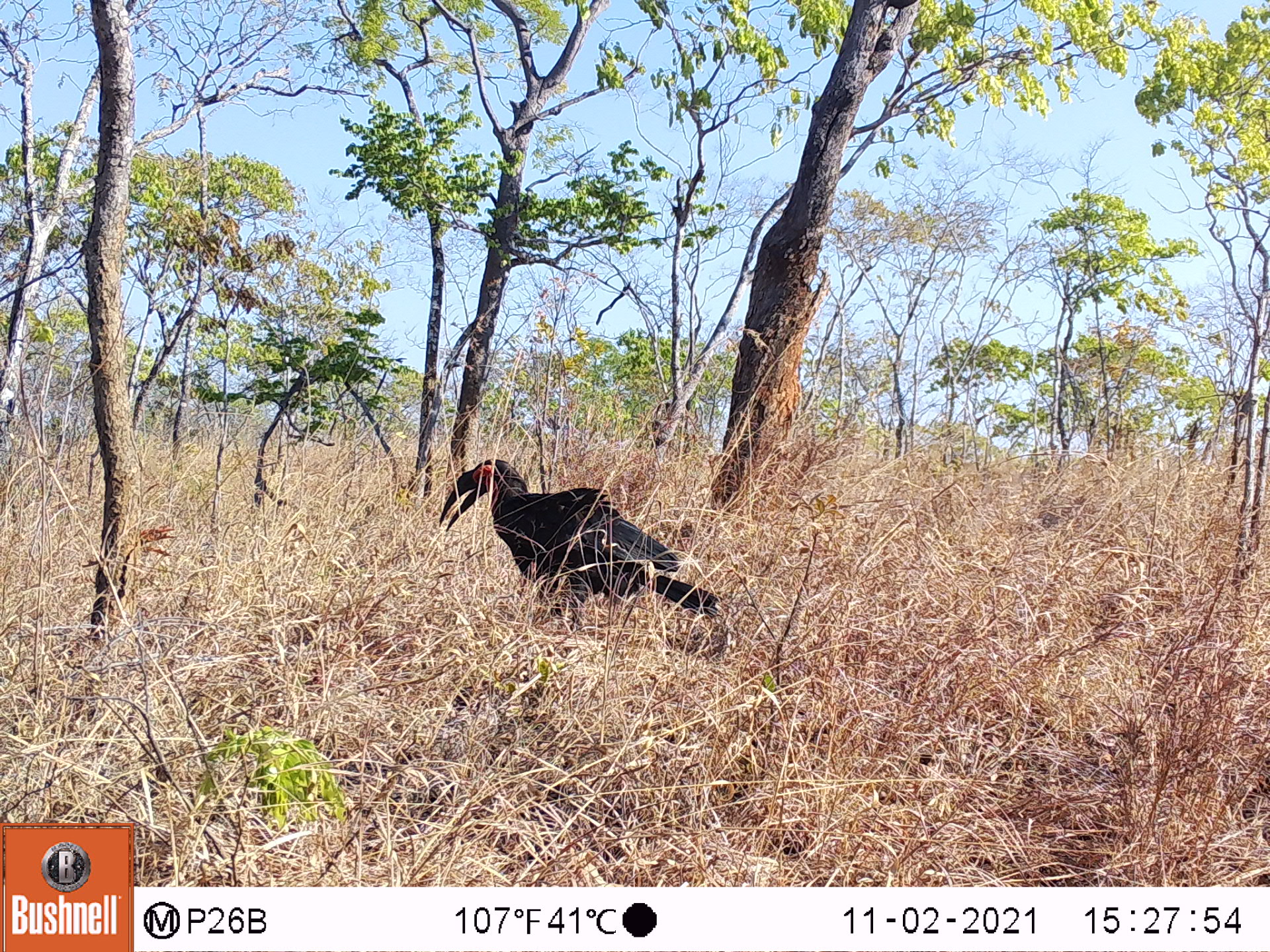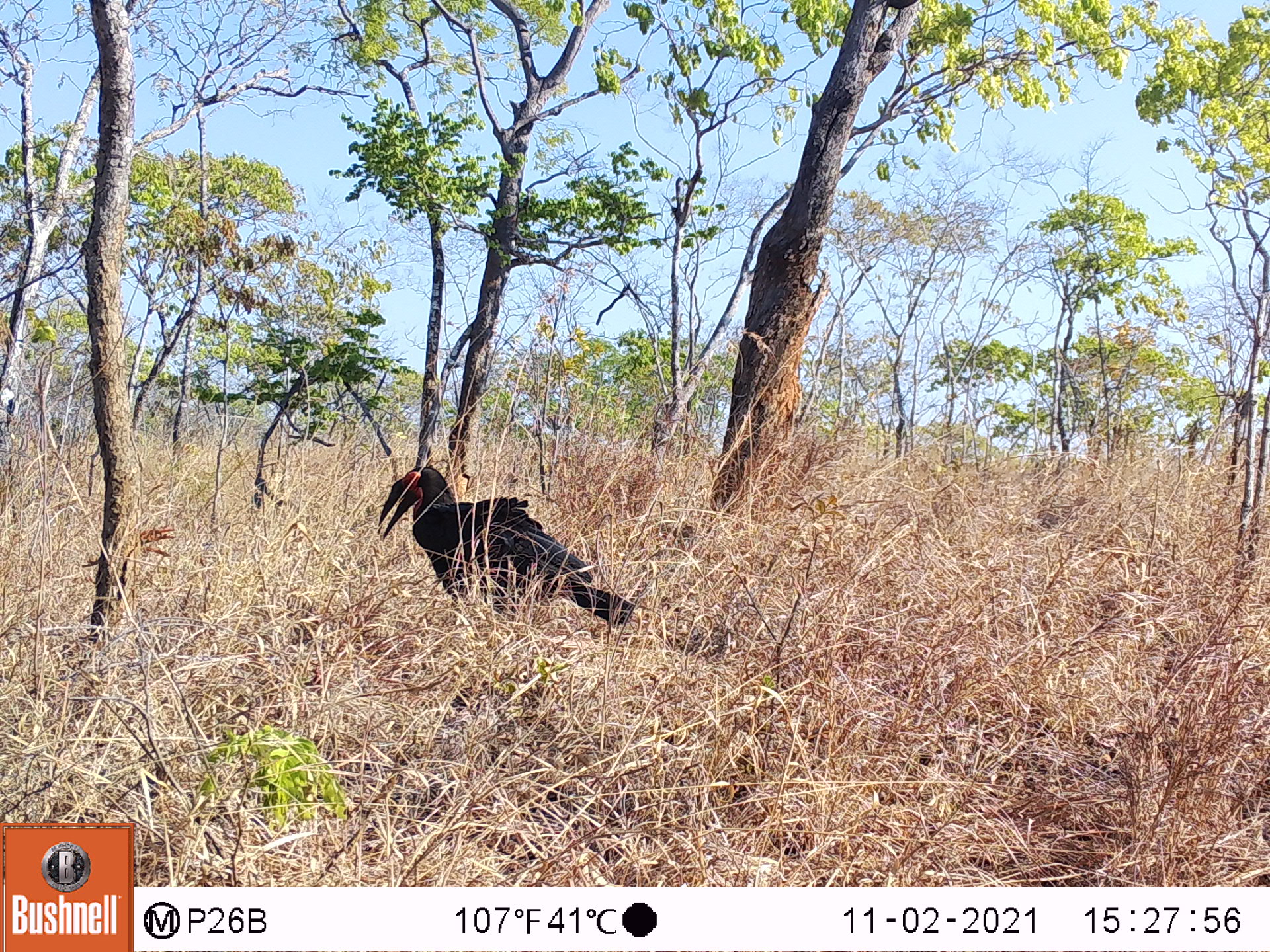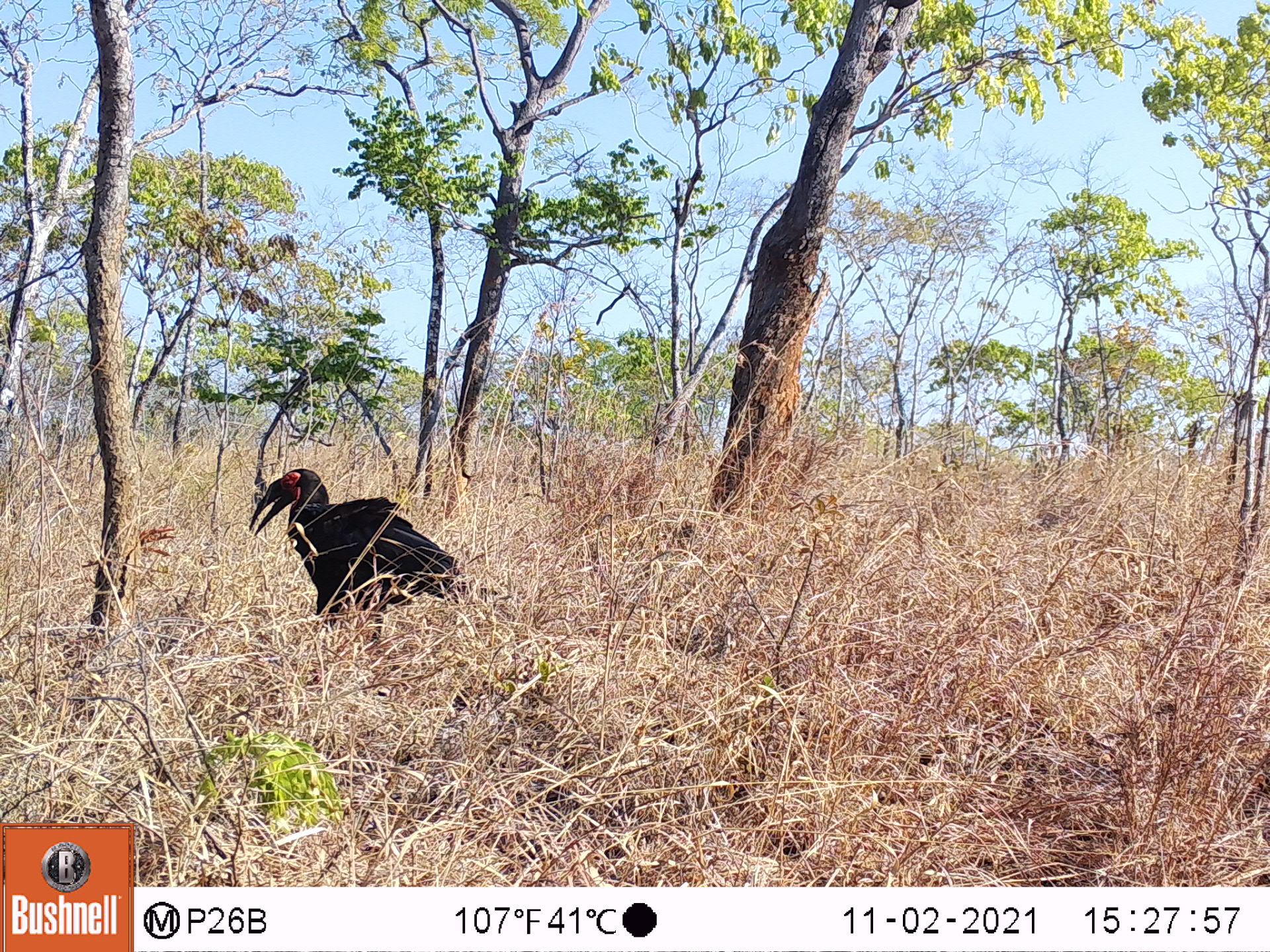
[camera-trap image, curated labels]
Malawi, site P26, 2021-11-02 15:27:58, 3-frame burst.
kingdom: Animalia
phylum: Chordata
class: Aves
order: Bucerotiformes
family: Bucorvidae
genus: Bucorvus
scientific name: Bucorvus leadbeateri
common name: southern ground hornbill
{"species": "southern ground hornbill (Bucorvus leadbeateri)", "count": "1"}